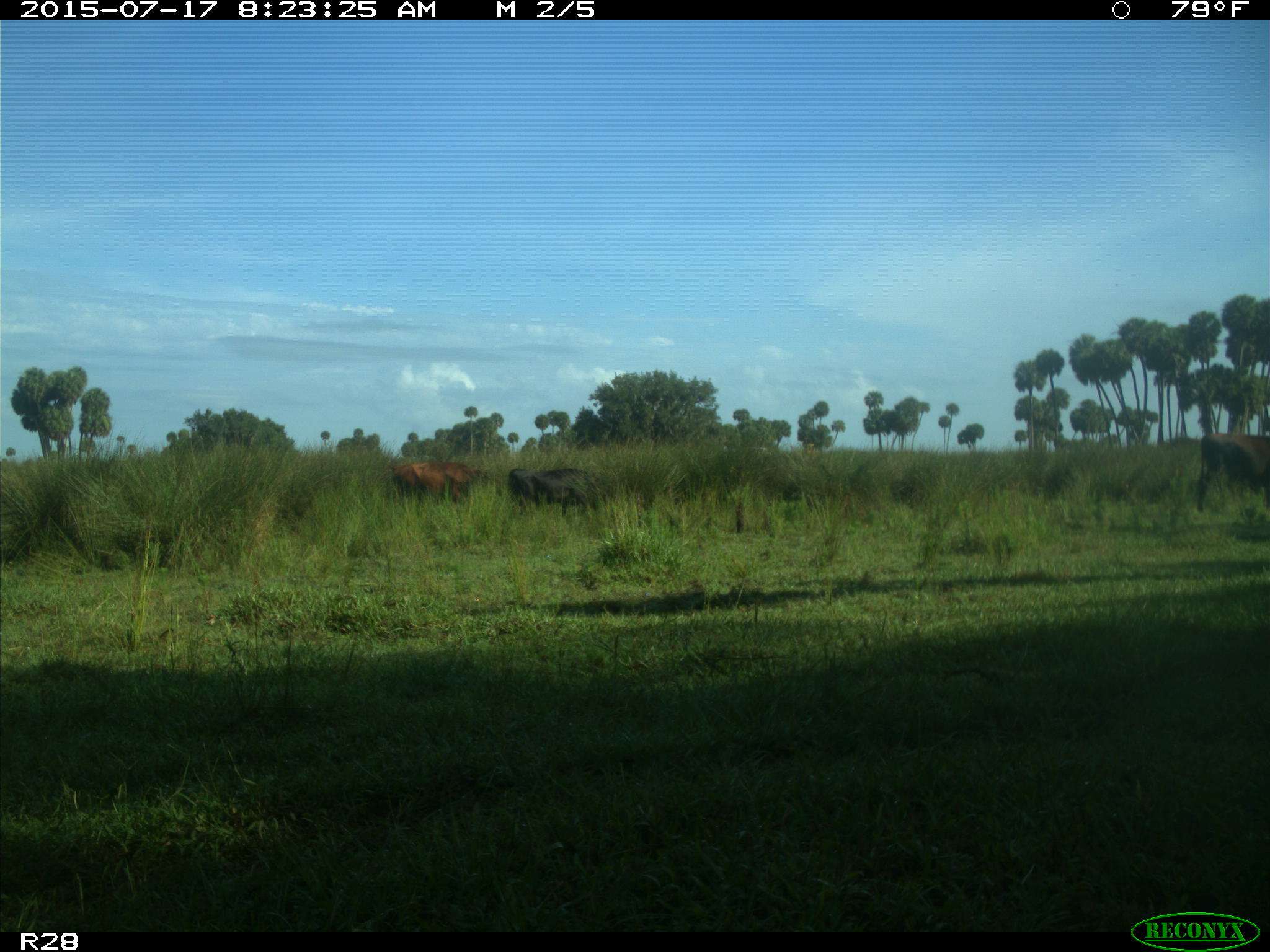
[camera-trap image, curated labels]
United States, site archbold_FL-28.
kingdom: Animalia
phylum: Chordata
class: Mammalia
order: Artiodactyla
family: Bovidae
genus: Bos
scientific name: Bos taurus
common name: domestic cow